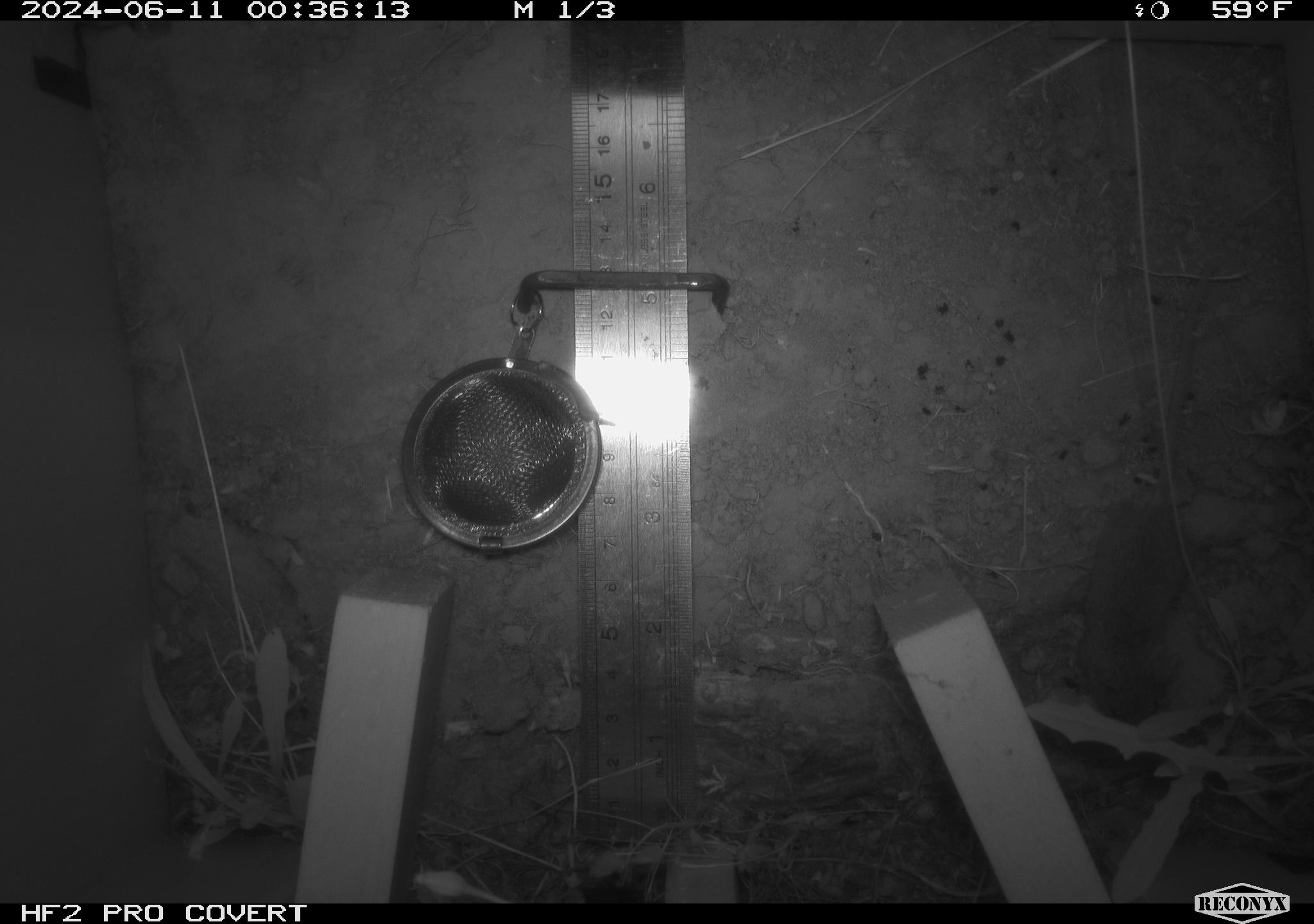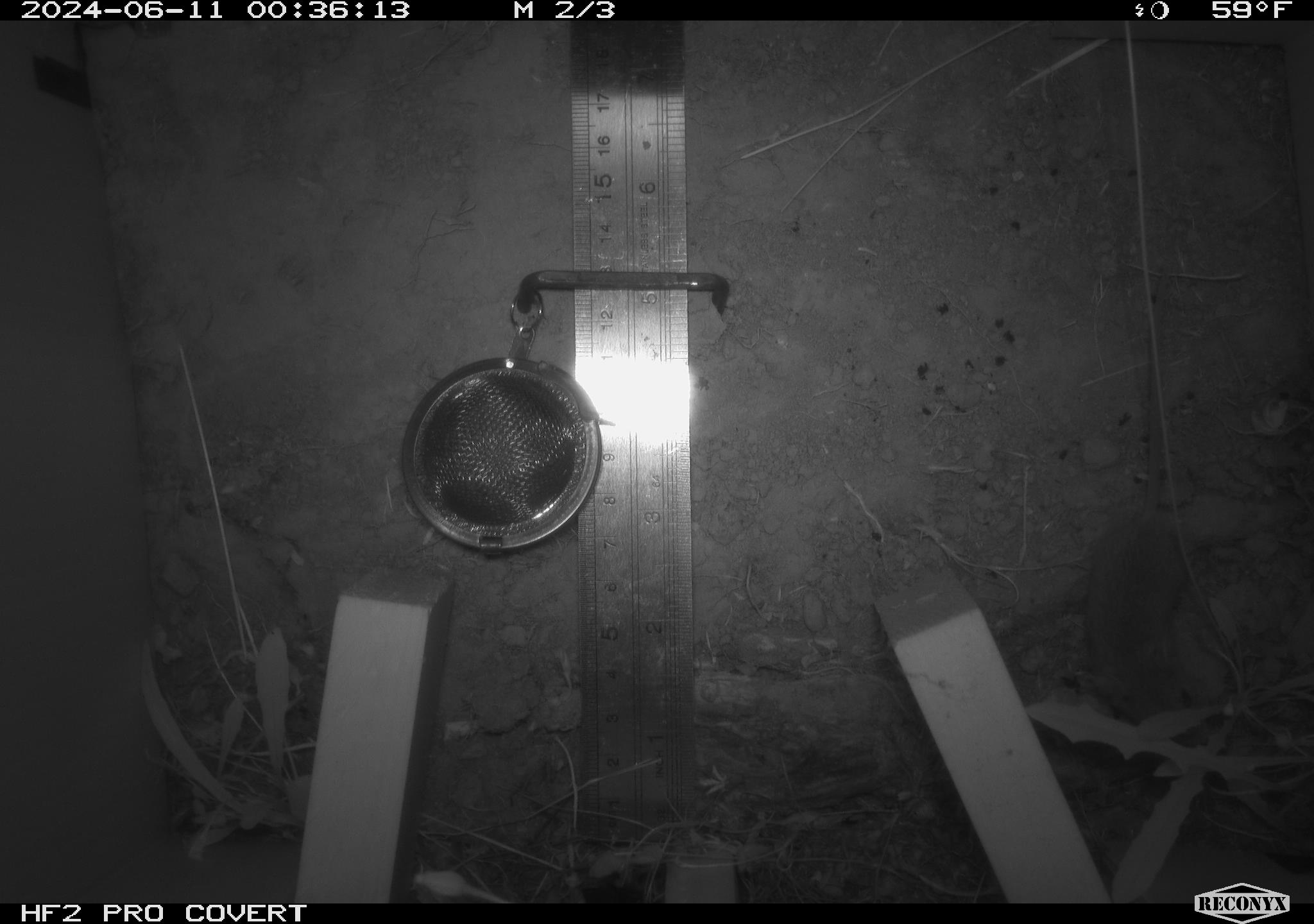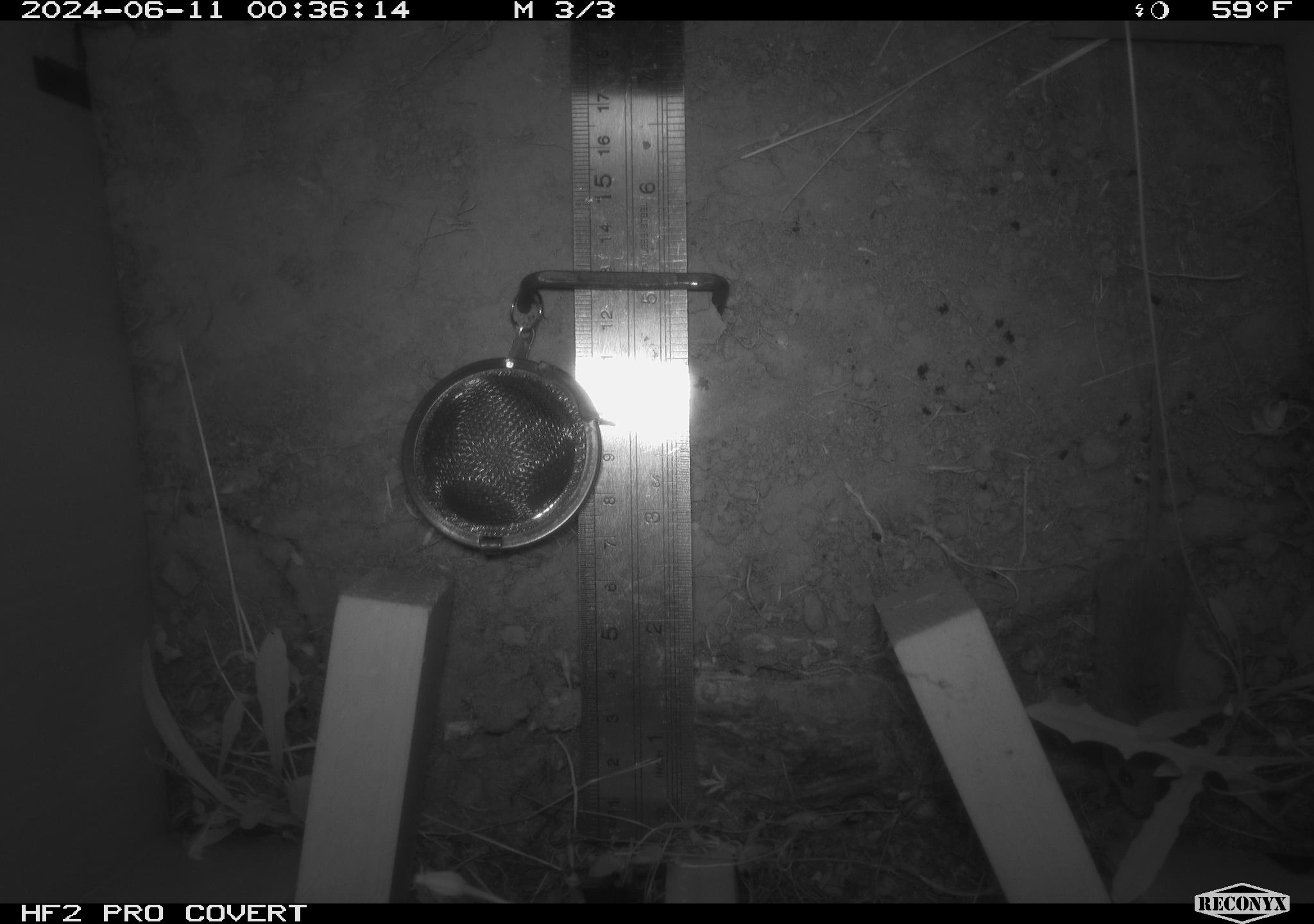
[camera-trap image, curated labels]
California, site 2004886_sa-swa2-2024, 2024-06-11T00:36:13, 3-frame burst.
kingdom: Animalia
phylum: Chordata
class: Mammalia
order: Rodentia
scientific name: Rodentia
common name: mouse species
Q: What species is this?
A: Mouse species (Rodentia).